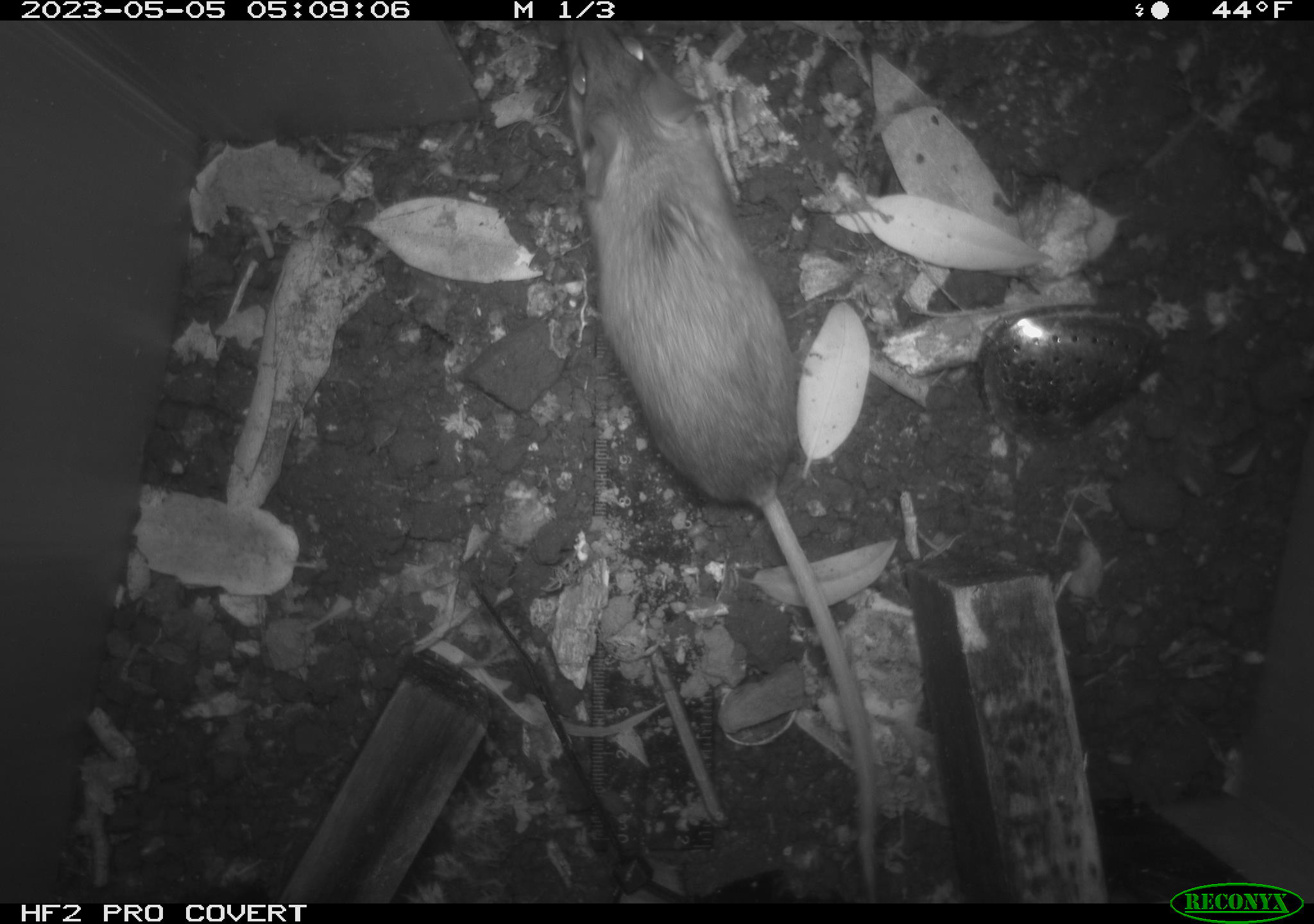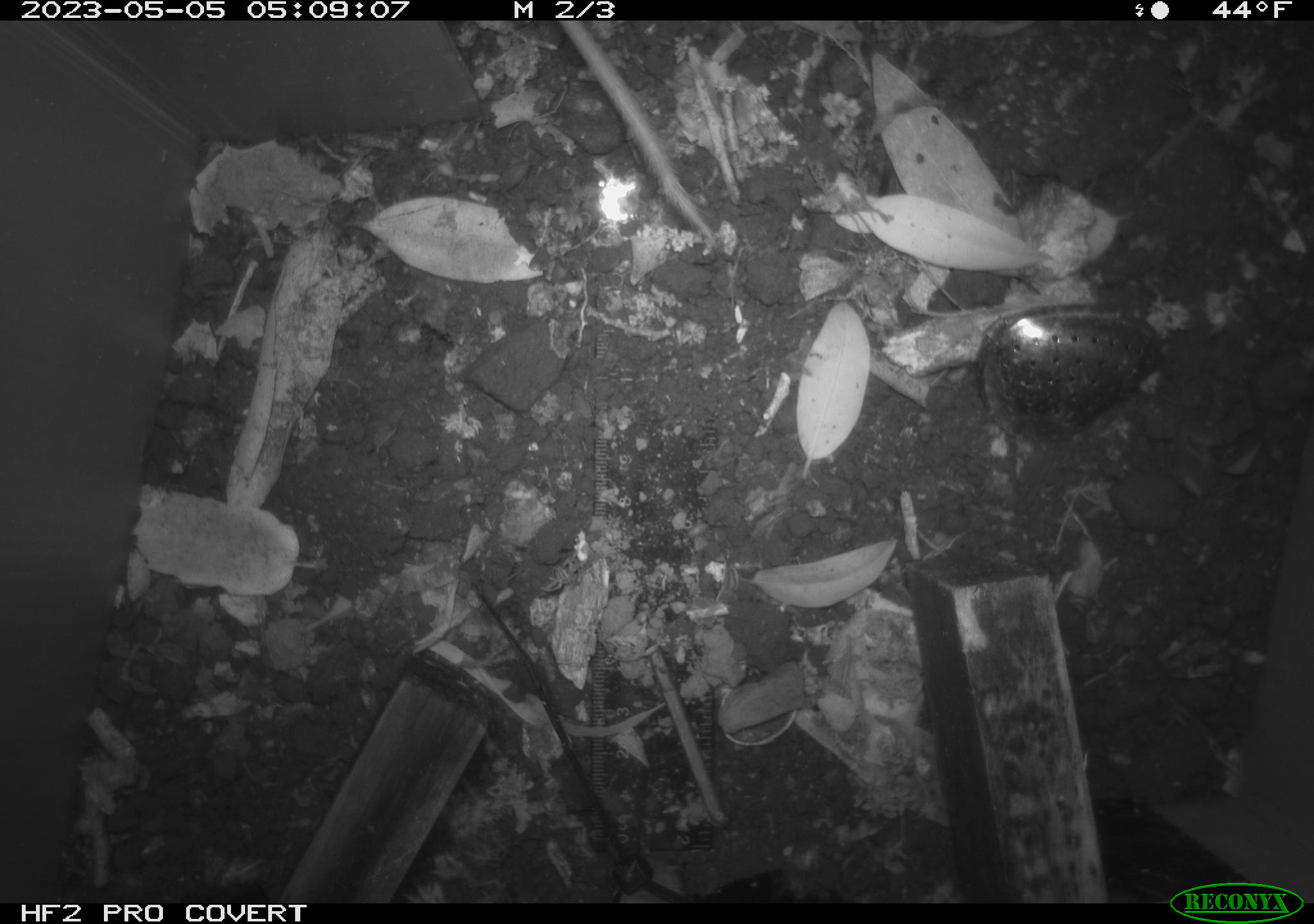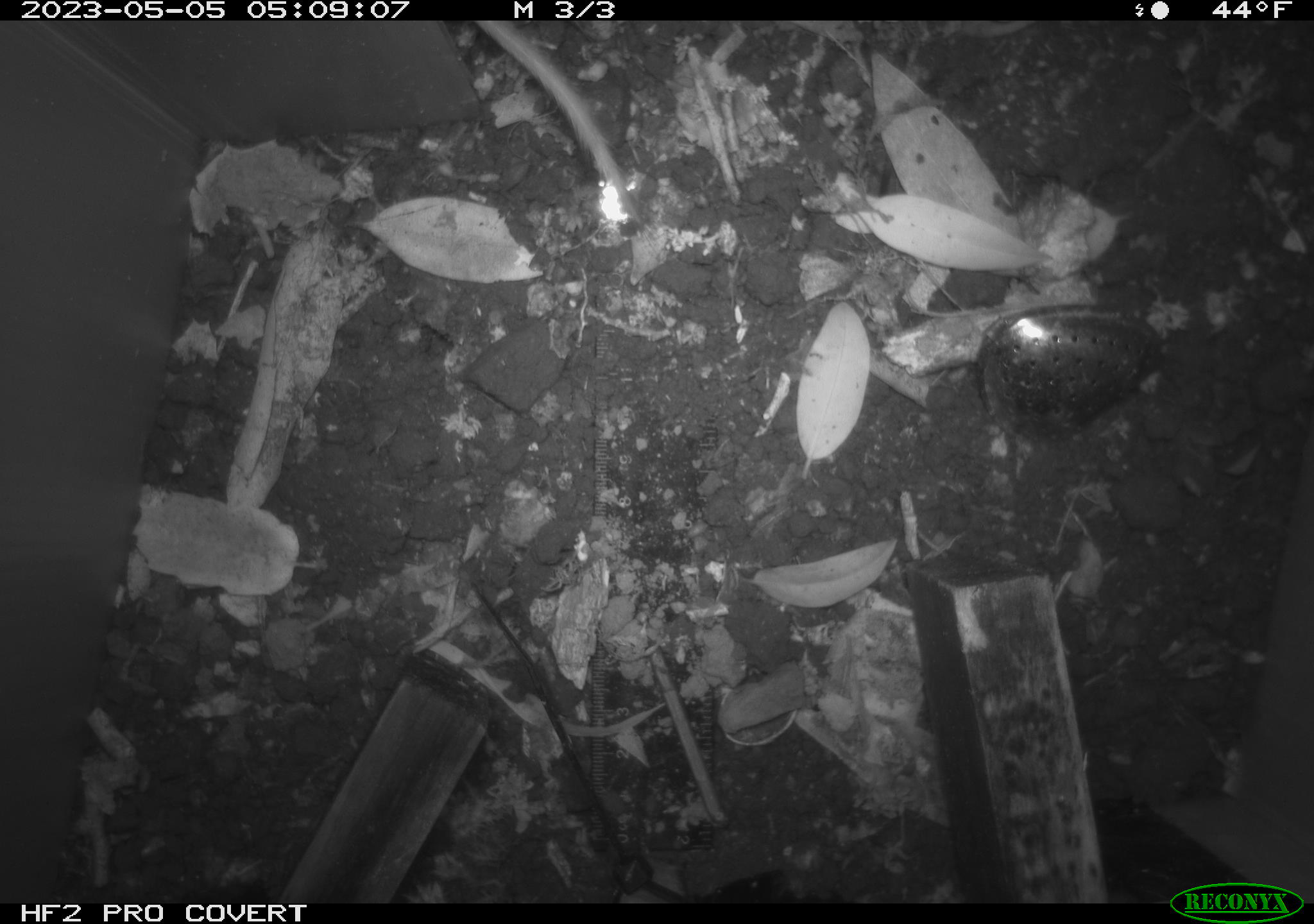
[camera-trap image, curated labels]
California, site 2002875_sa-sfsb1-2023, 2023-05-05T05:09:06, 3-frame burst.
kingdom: Animalia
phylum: Chordata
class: Mammalia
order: Rodentia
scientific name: Rodentia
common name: mouse species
Mouse species (Rodentia).